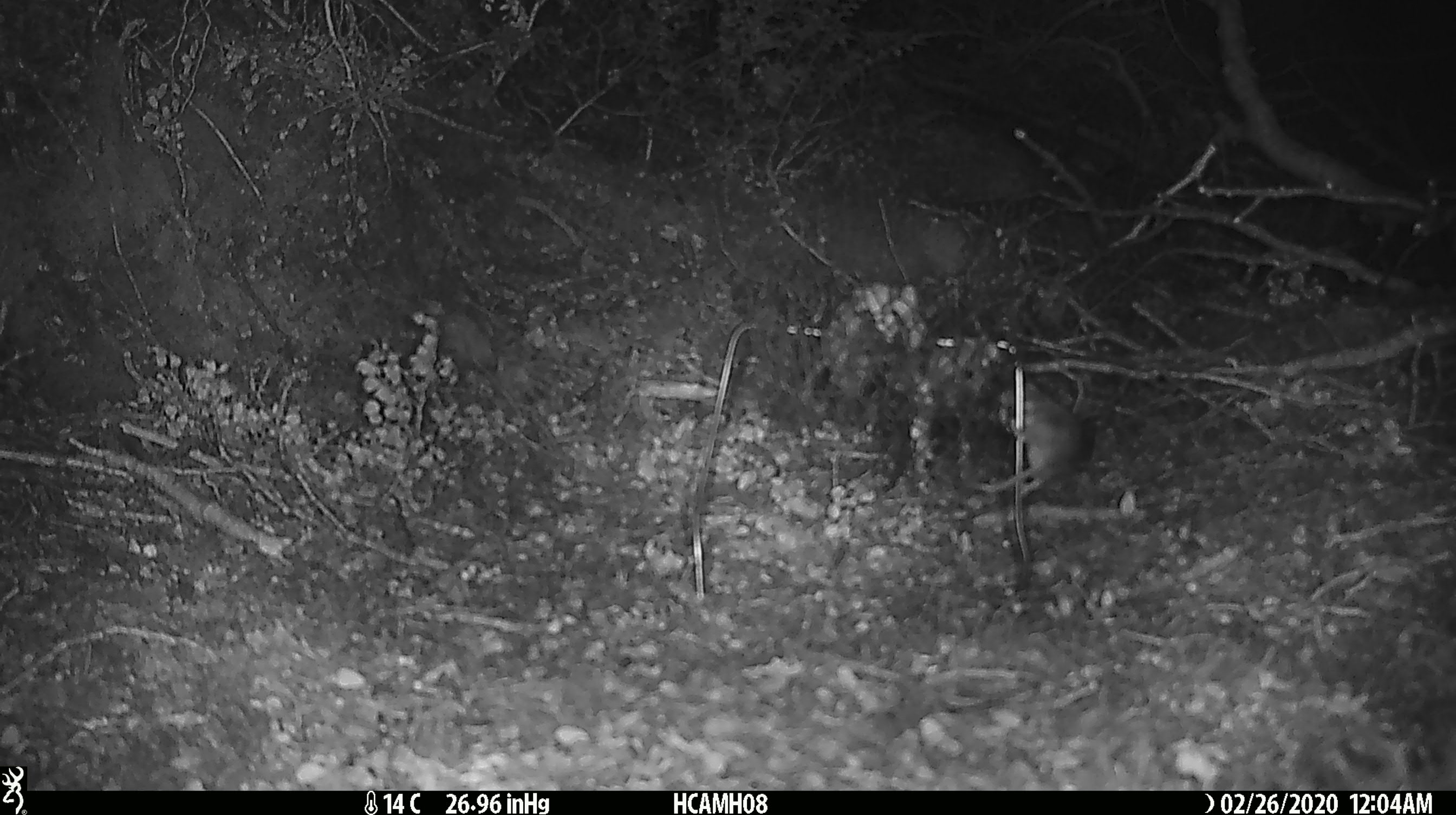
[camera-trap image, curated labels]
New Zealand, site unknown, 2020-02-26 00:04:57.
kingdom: Animalia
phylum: Chordata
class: Mammalia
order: Rodentia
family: Muridae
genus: Mus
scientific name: Mus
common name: mouse